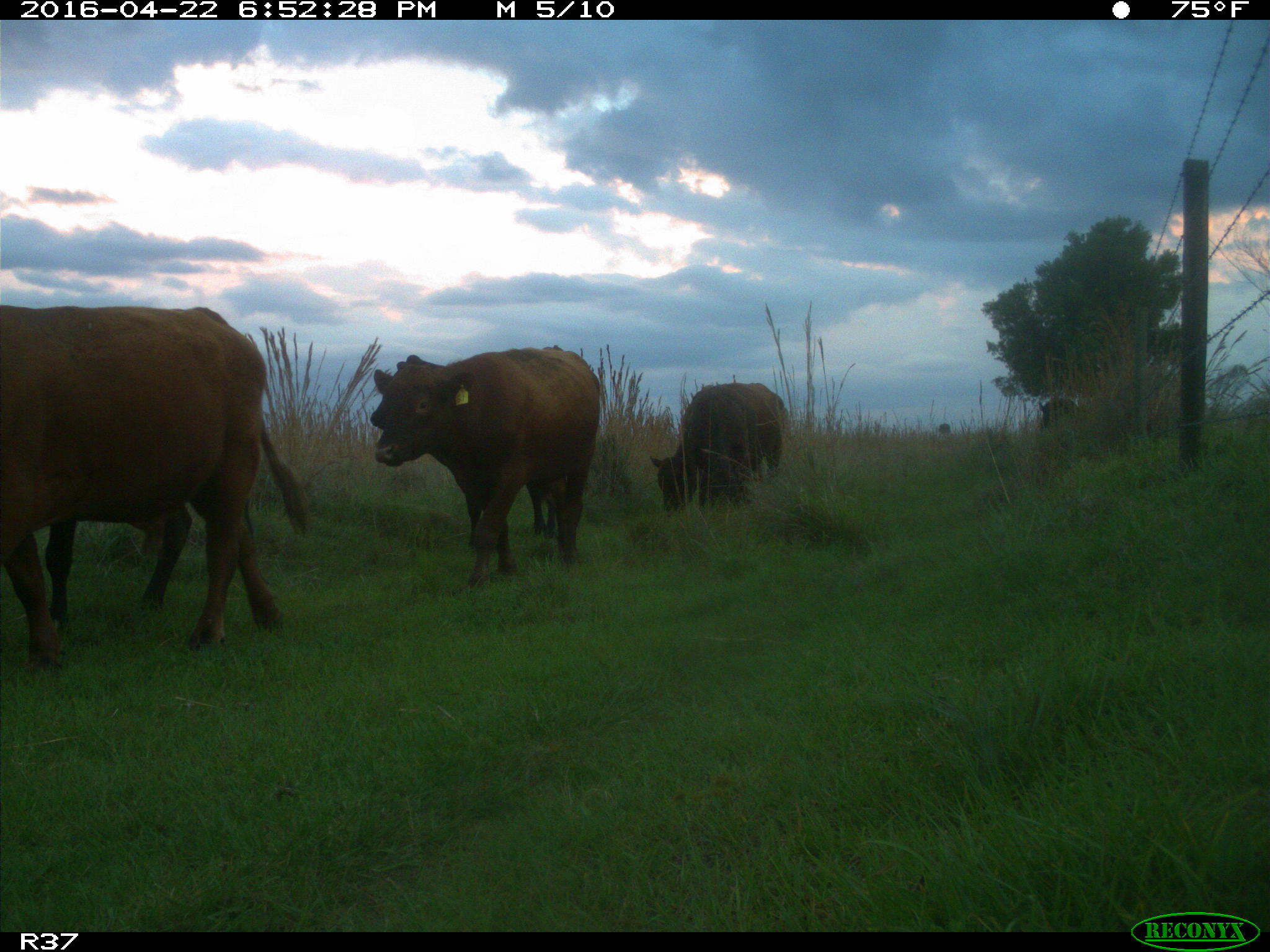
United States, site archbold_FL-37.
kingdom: Animalia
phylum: Chordata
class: Mammalia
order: Artiodactyla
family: Bovidae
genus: Bos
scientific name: Bos taurus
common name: domestic cow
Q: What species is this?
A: Bos taurus (domestic cow).